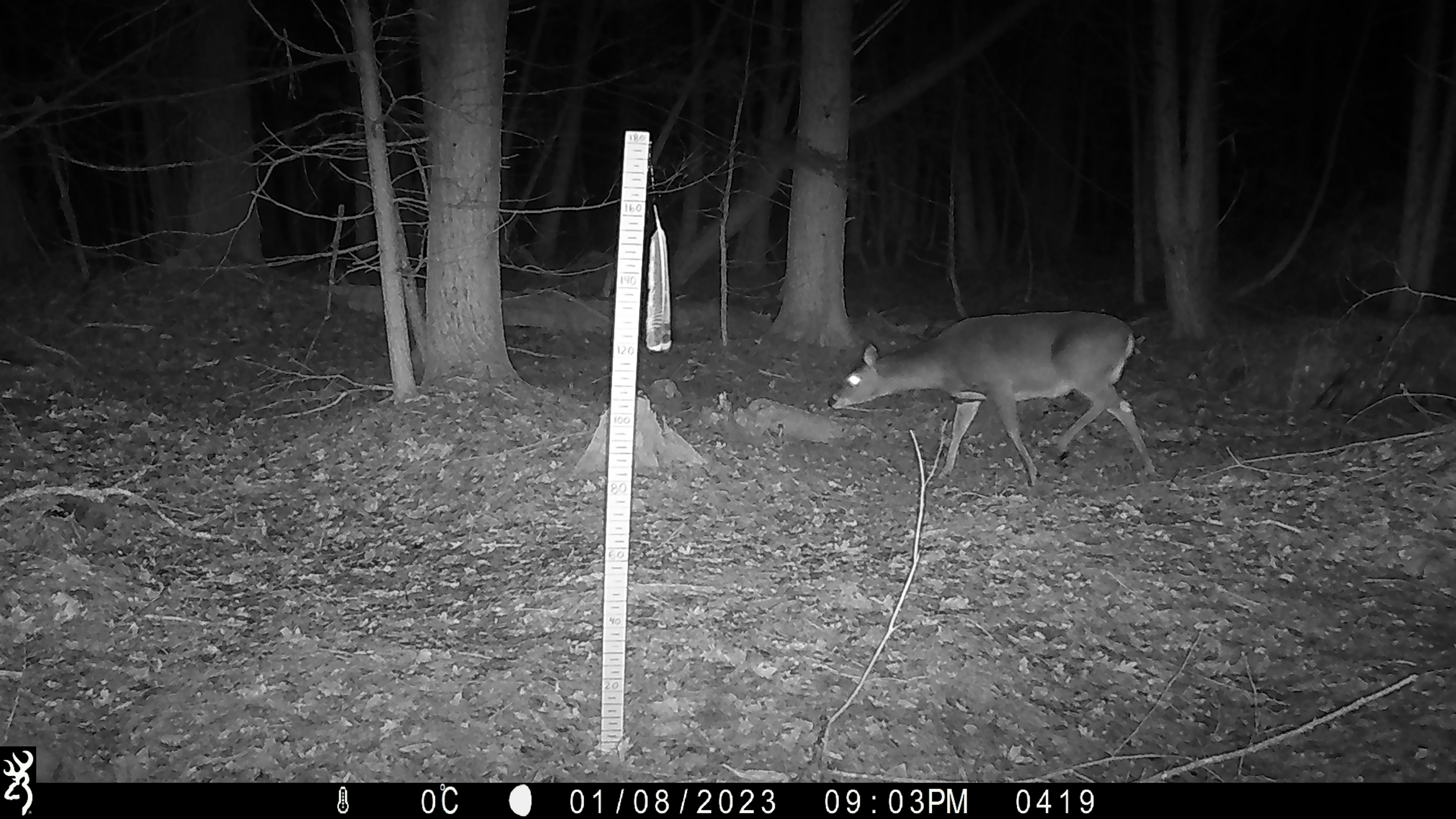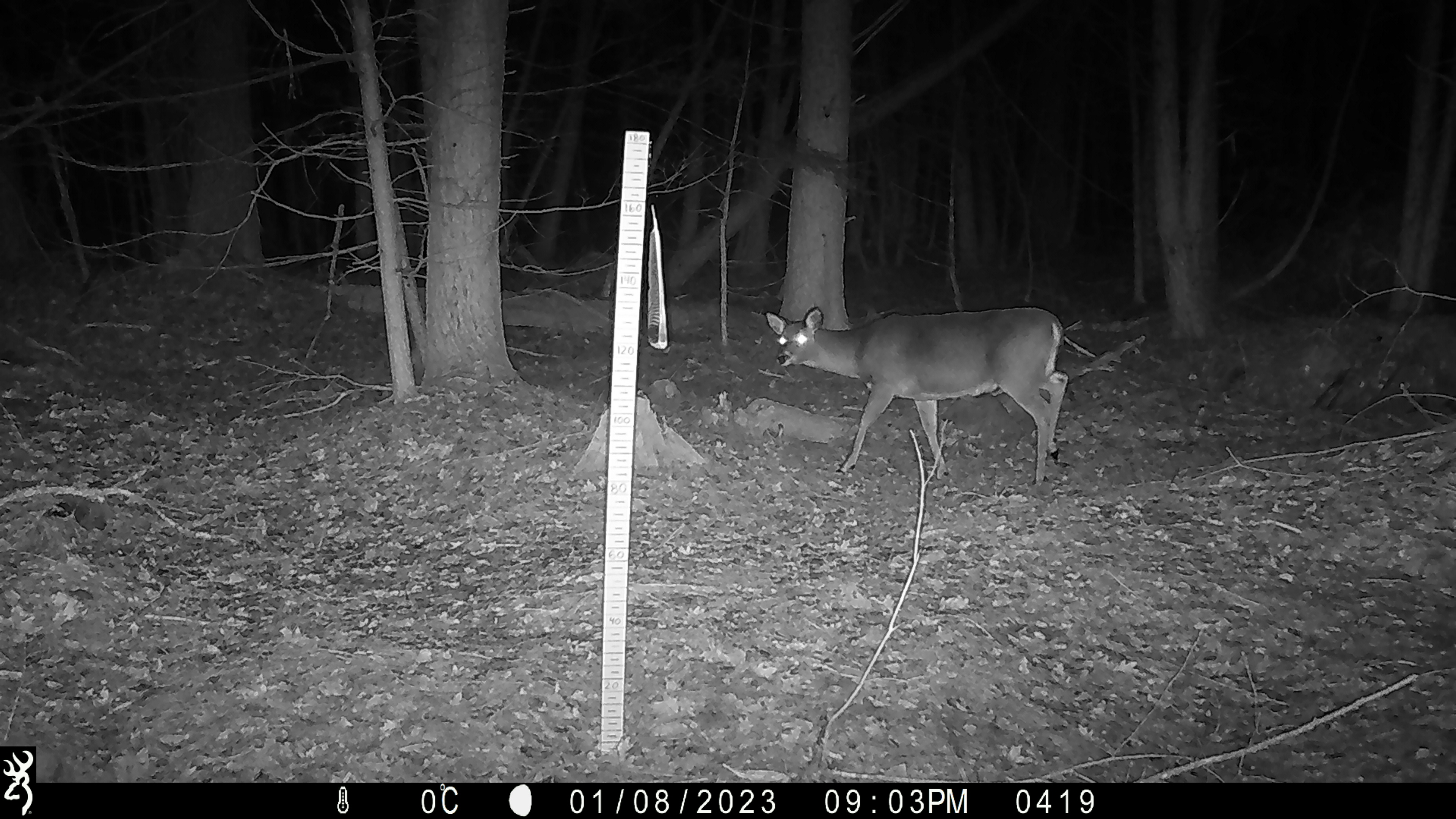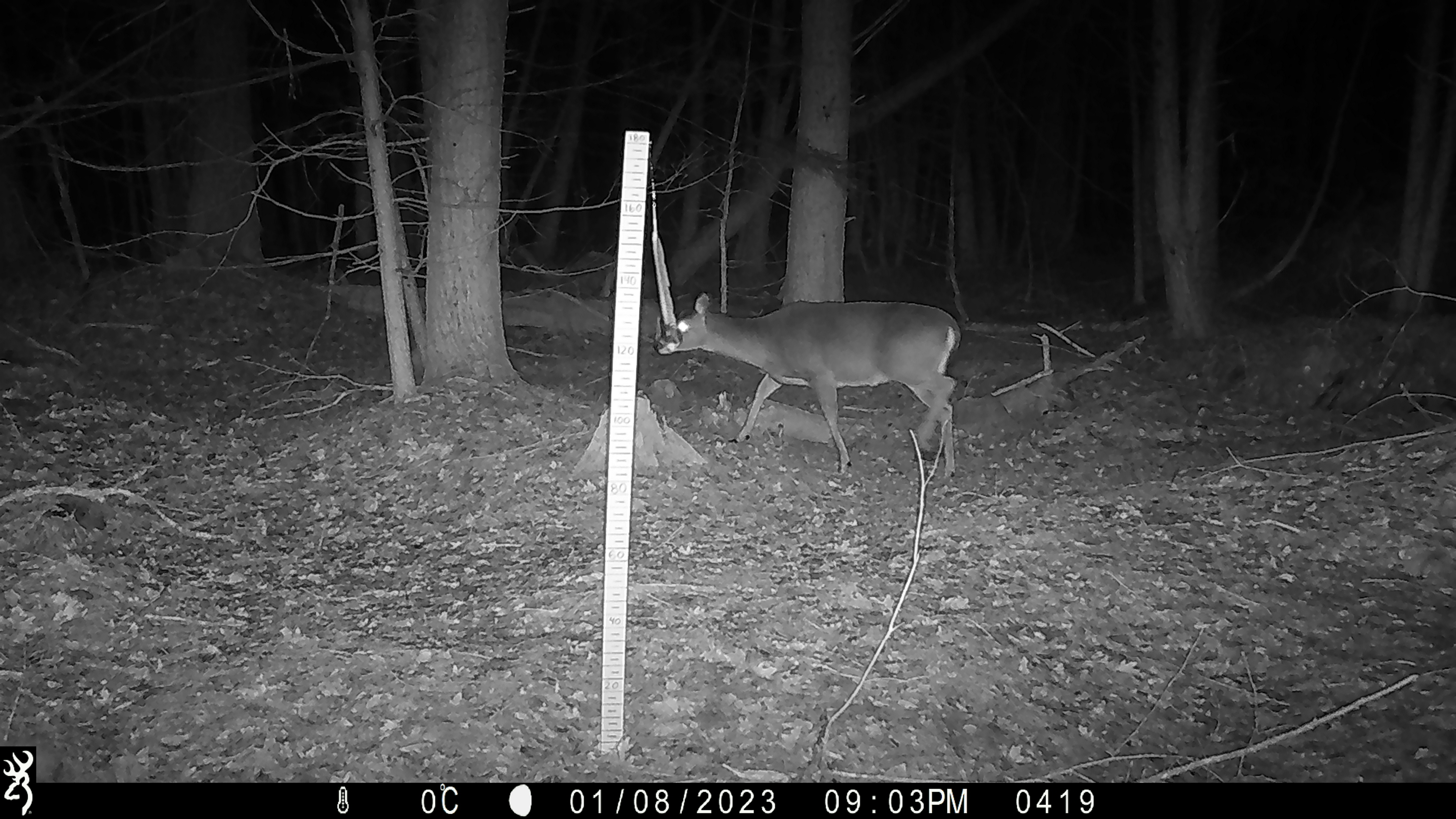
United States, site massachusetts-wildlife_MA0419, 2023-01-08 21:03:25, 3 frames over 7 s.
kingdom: Animalia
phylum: Chordata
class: Mammalia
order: Artiodactyla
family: Cervidae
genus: Odocoileus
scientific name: Odocoileus virginianus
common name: white-tailed deer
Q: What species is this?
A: White-tailed deer (Odocoileus virginianus).